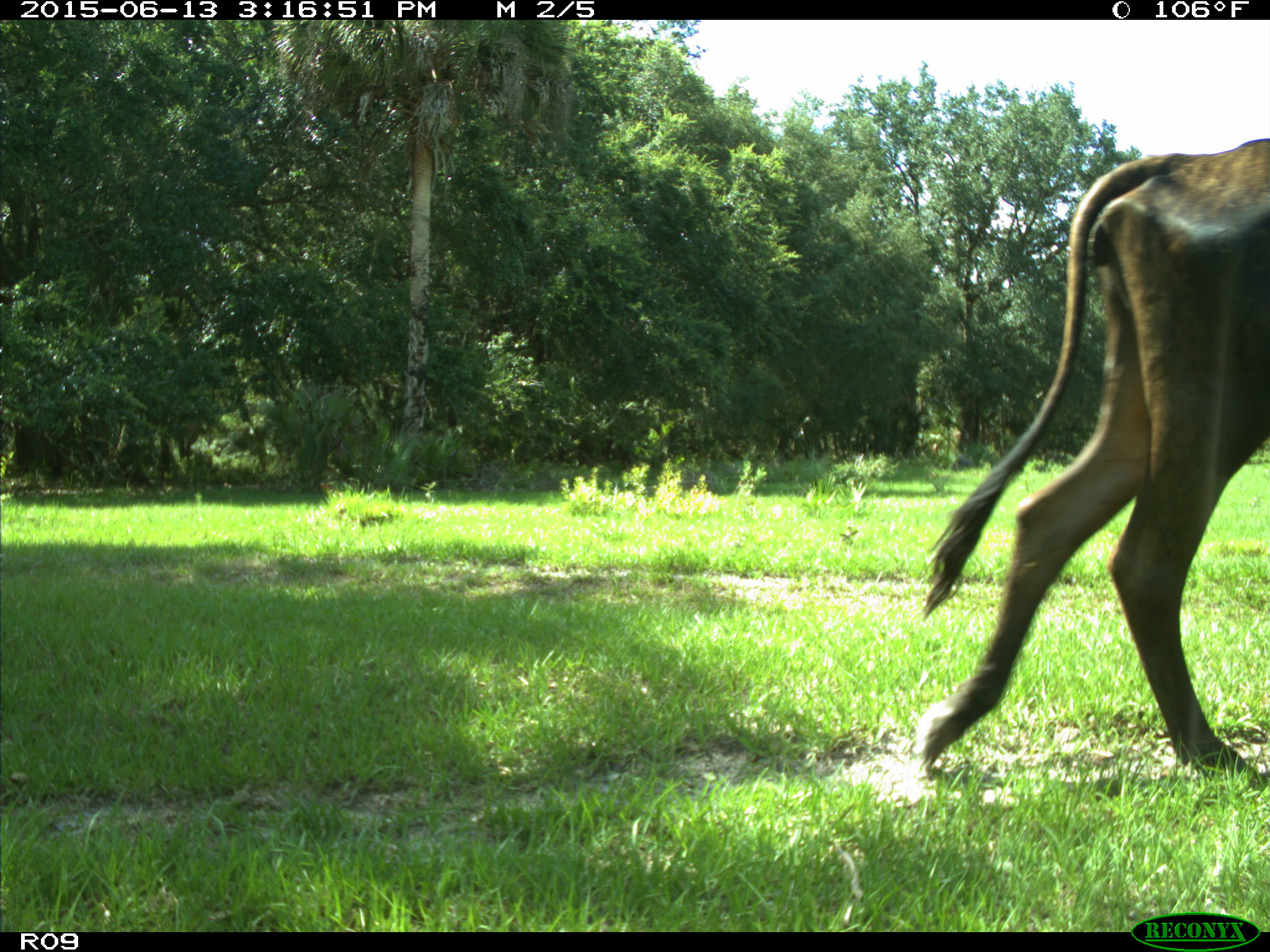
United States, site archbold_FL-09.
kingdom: Animalia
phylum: Chordata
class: Mammalia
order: Artiodactyla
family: Bovidae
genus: Bos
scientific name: Bos taurus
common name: domestic cow